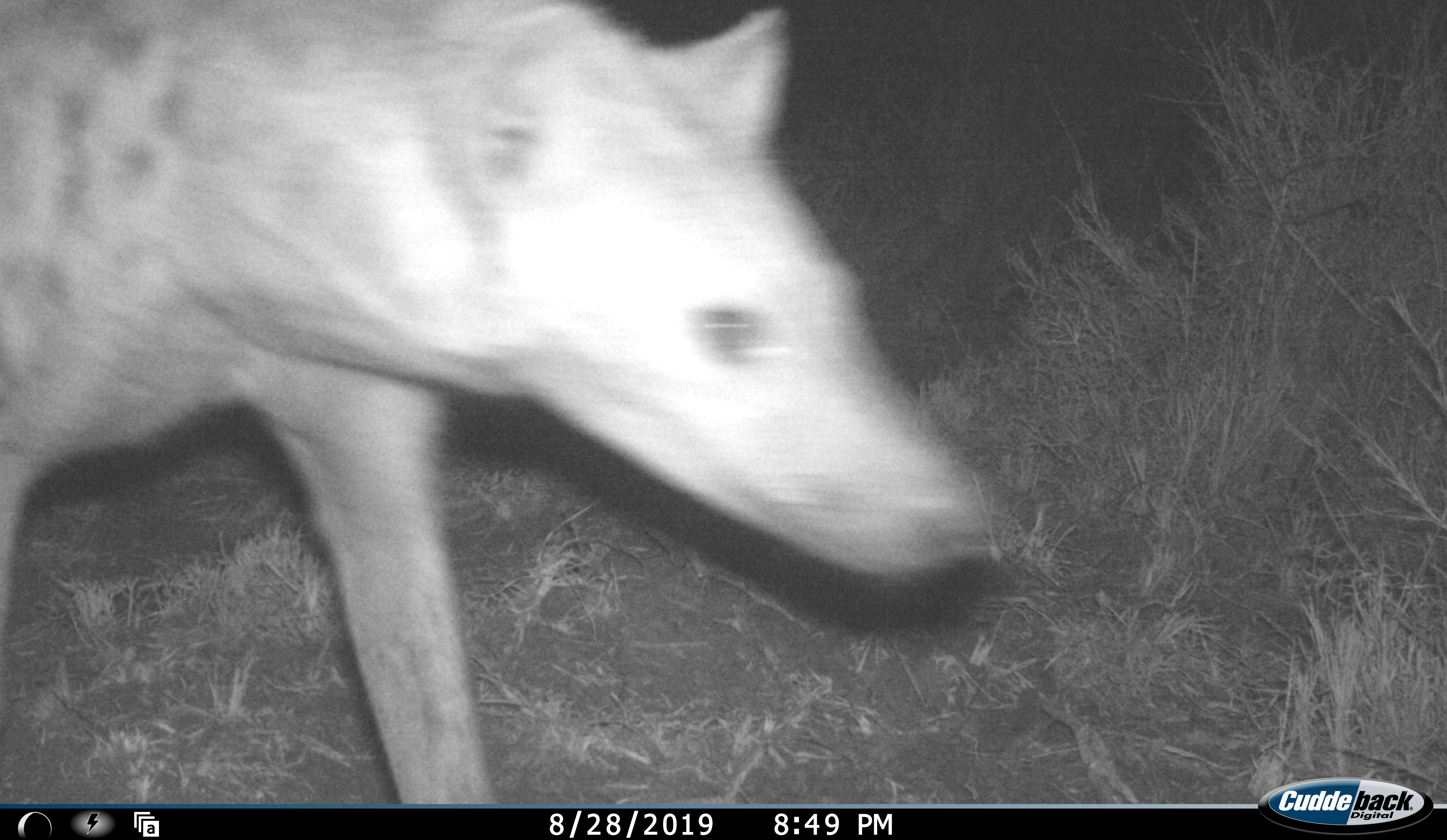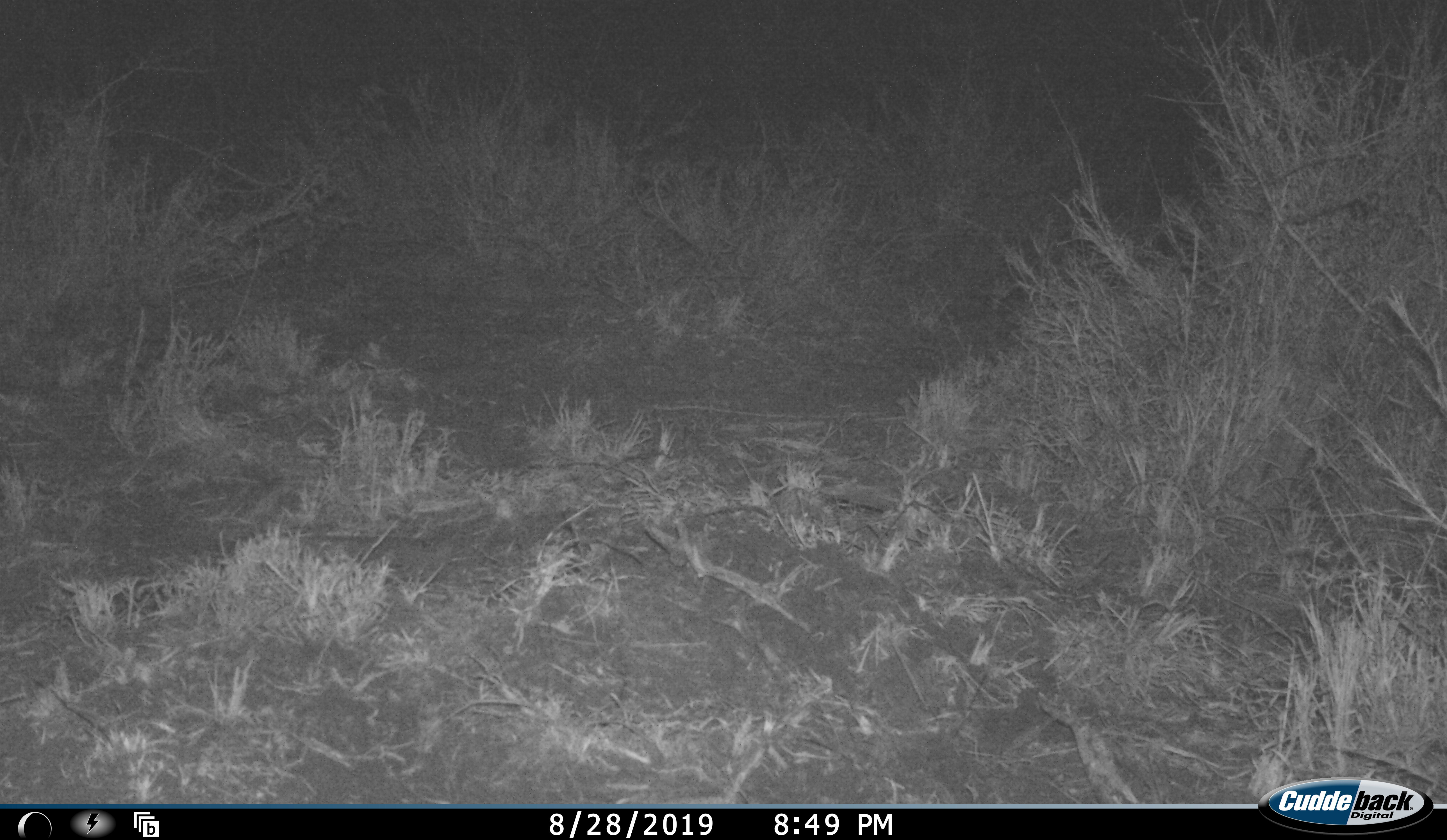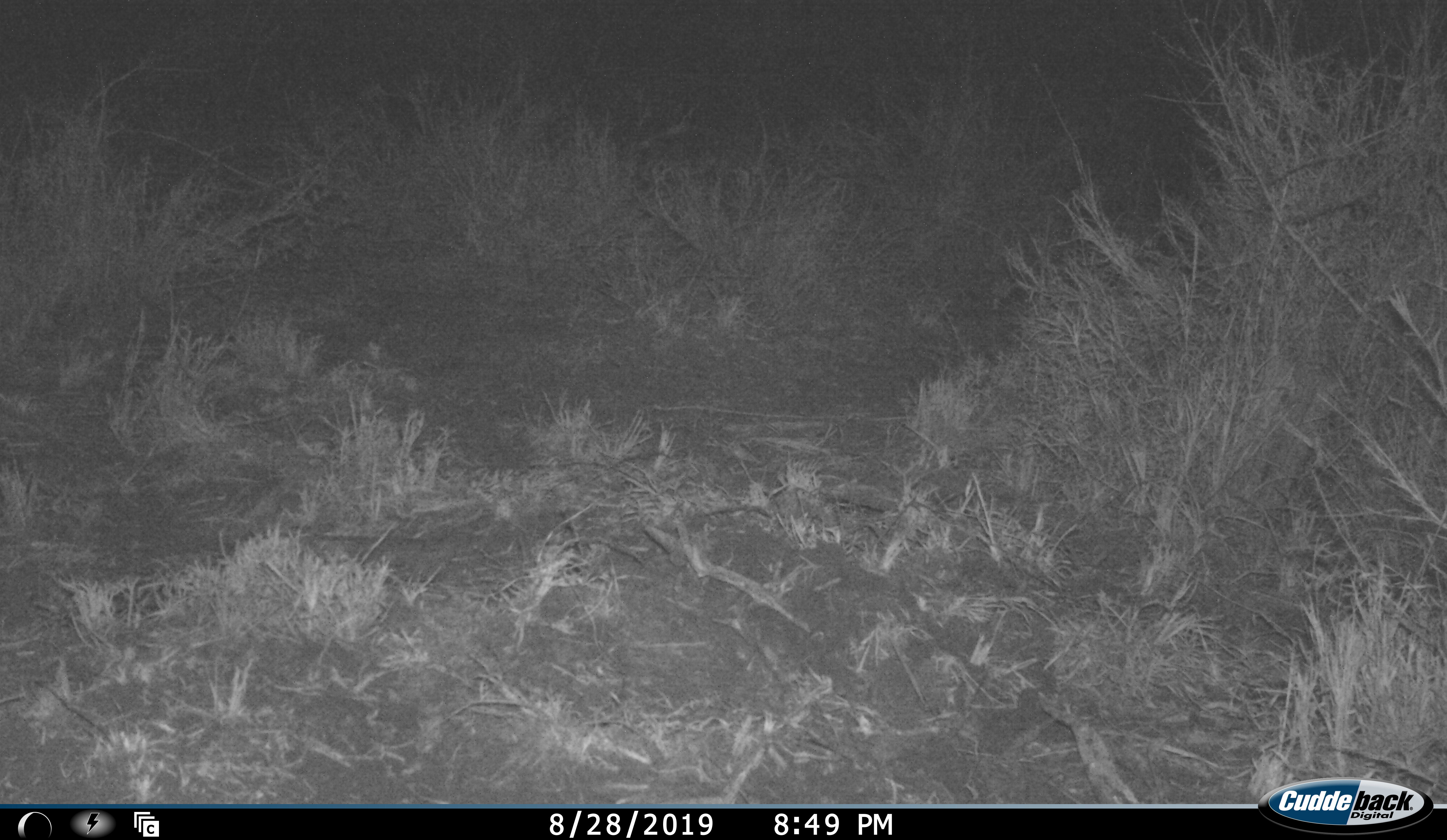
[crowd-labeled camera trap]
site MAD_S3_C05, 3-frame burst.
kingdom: Animalia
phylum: Chordata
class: Mammalia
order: Carnivora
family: Hyaenidae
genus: Crocuta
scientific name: Crocuta crocuta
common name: spotted hyena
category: hyenaspotted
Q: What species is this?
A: Hyenaspotted (spotted hyena) (Crocuta crocuta).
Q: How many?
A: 1.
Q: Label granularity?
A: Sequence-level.